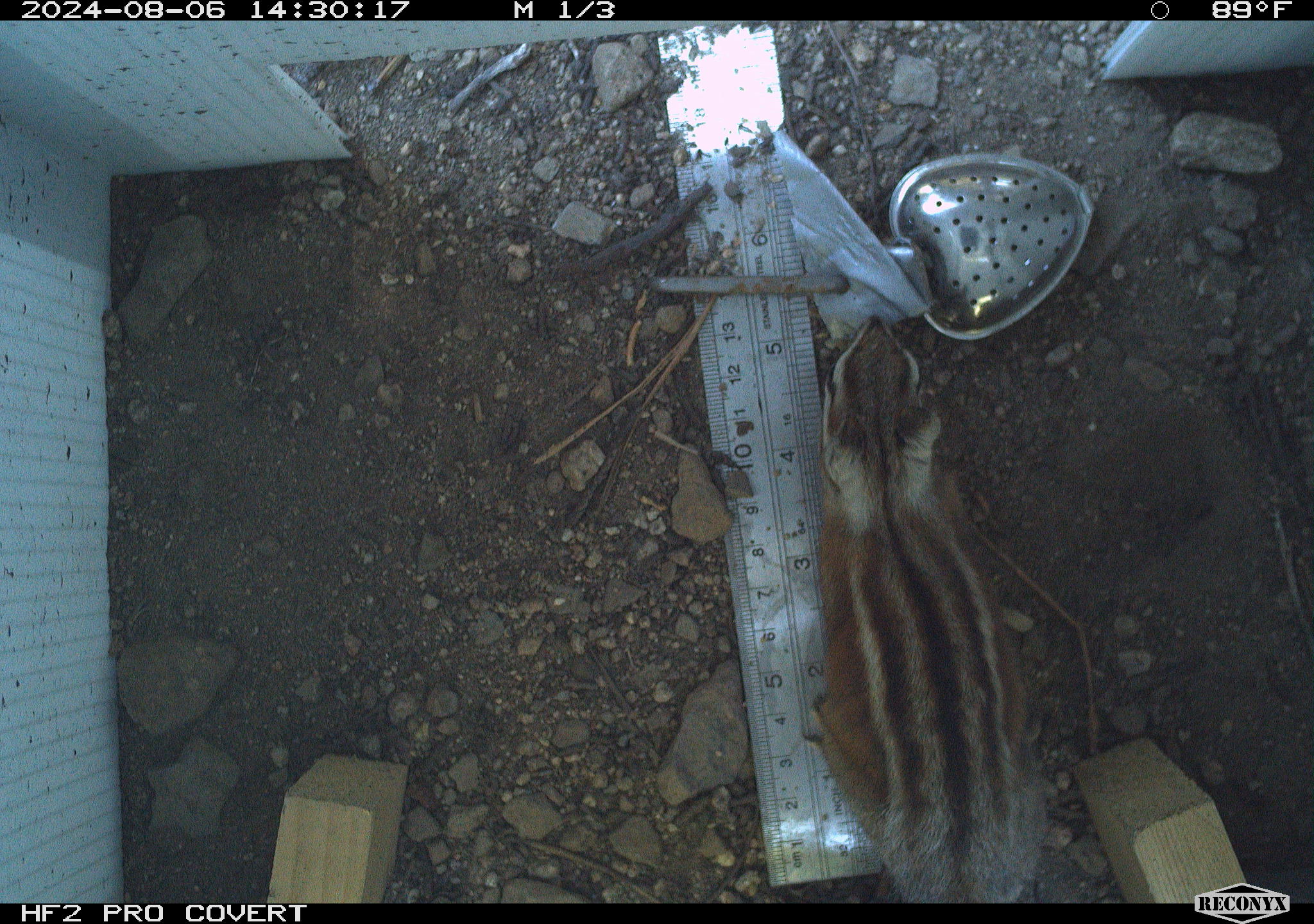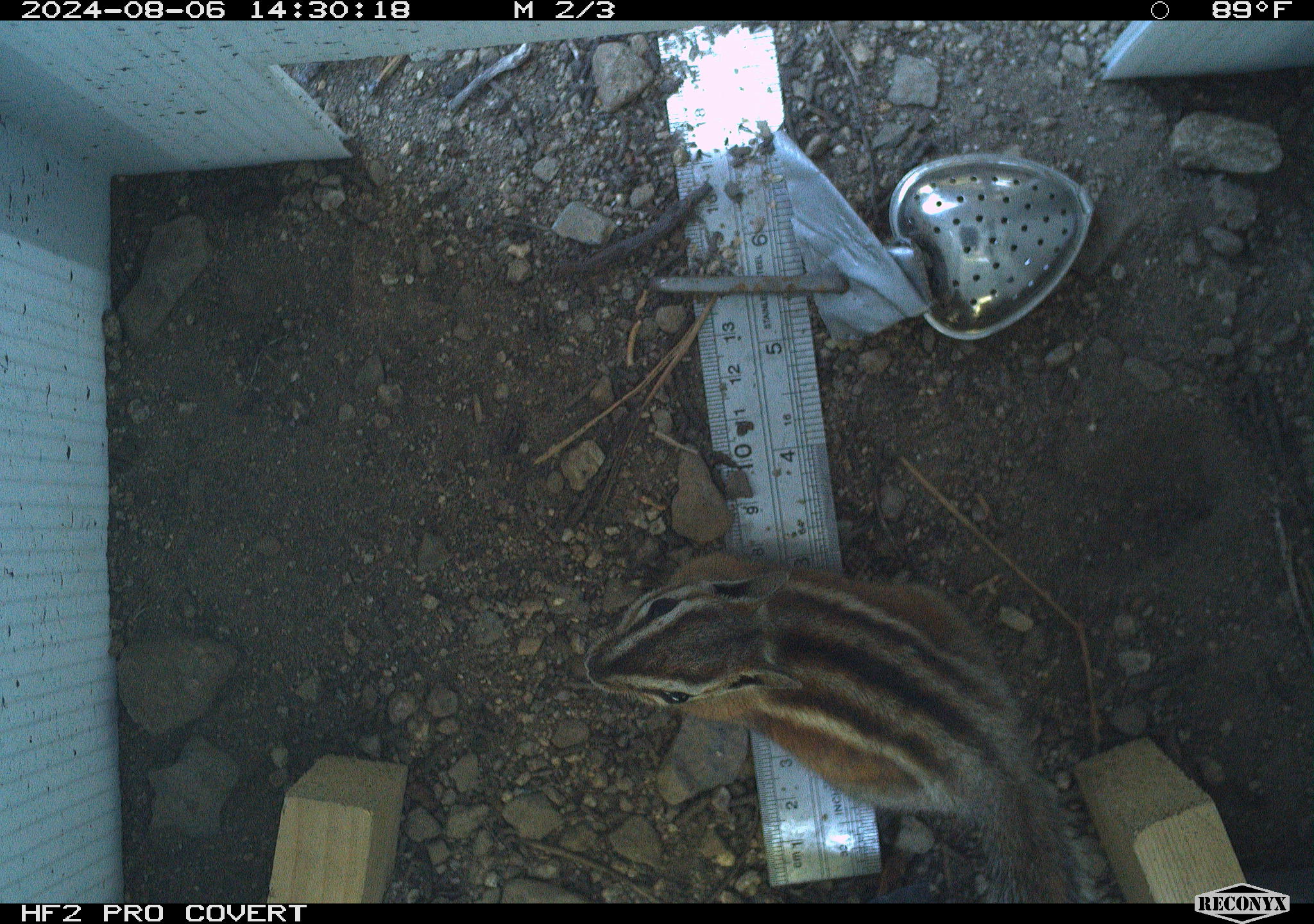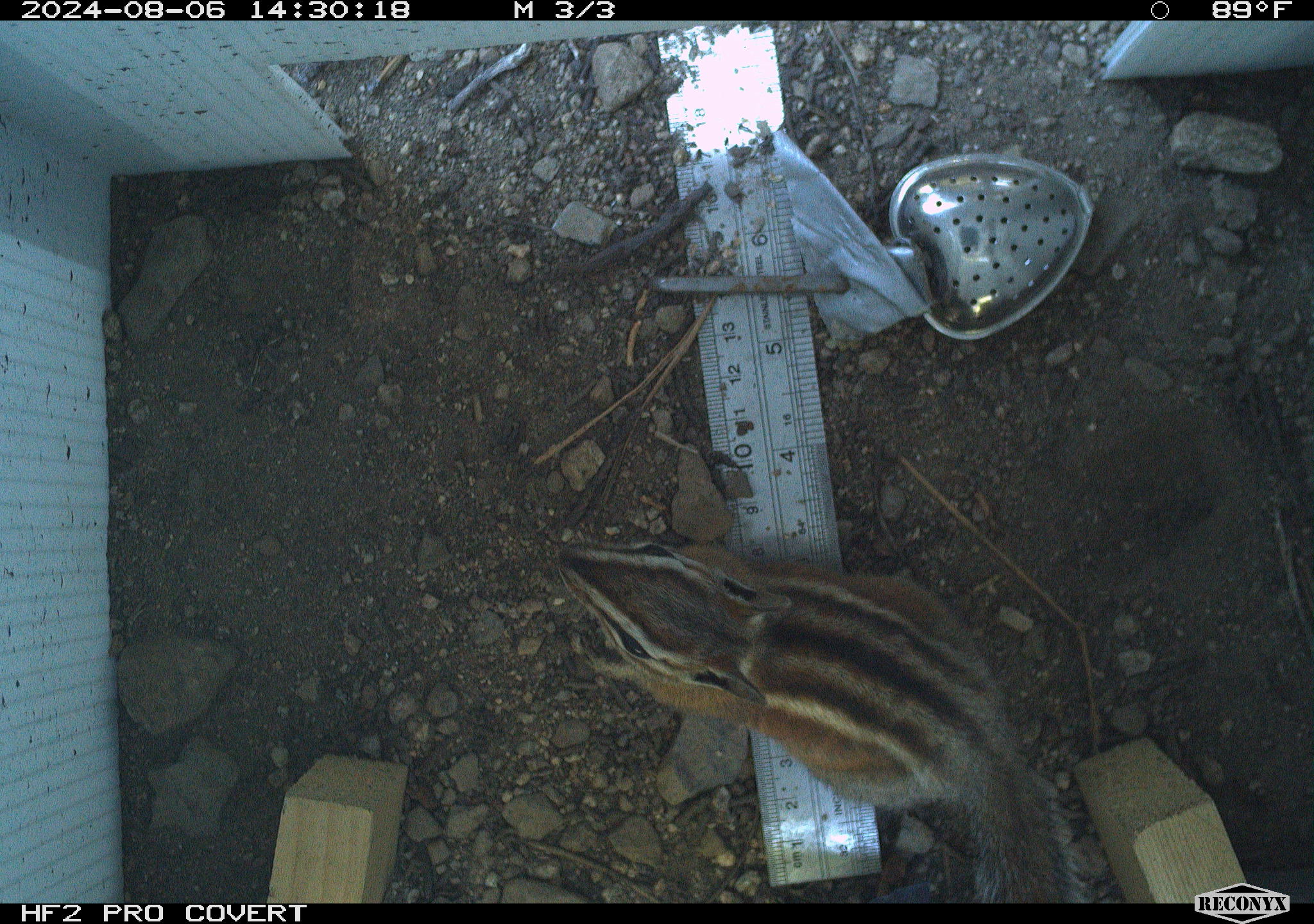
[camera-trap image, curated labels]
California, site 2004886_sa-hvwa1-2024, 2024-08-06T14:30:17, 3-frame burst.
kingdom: Animalia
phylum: Chordata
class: Mammalia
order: Rodentia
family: Sciuridae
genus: Neotamias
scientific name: Neotamias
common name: western chipmunks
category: neotamias species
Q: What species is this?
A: Neotamias species (western chipmunks) (Neotamias).